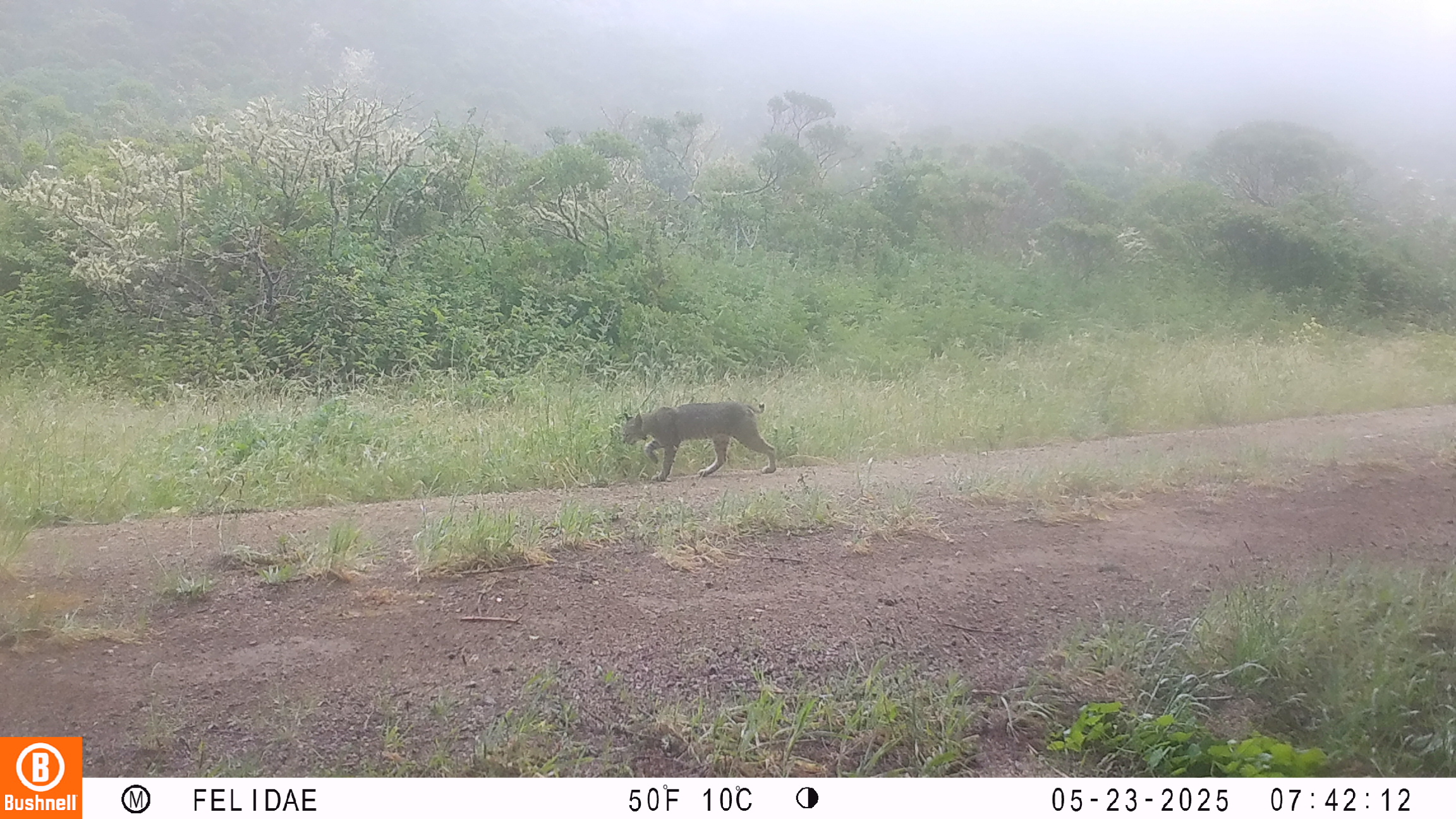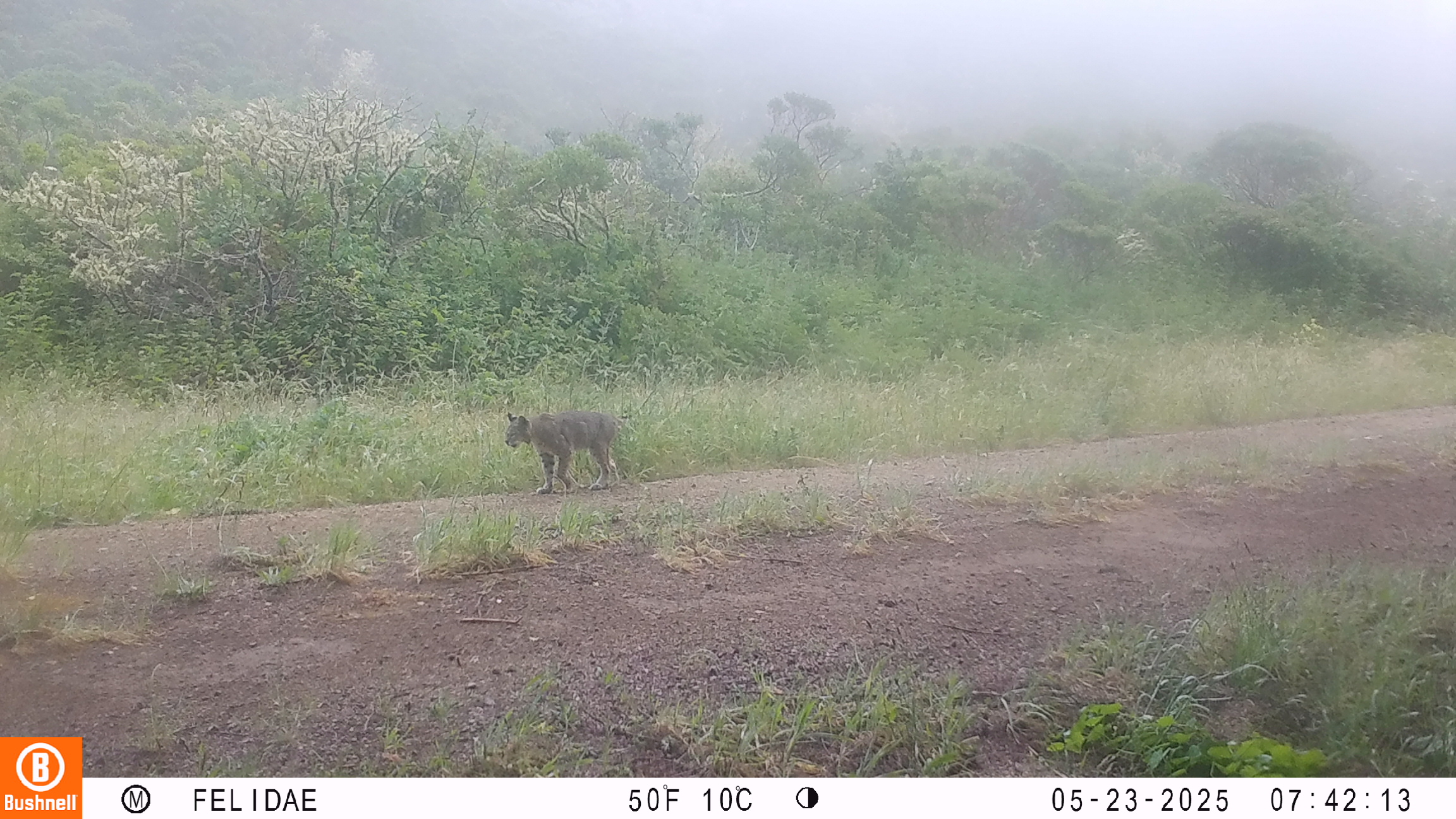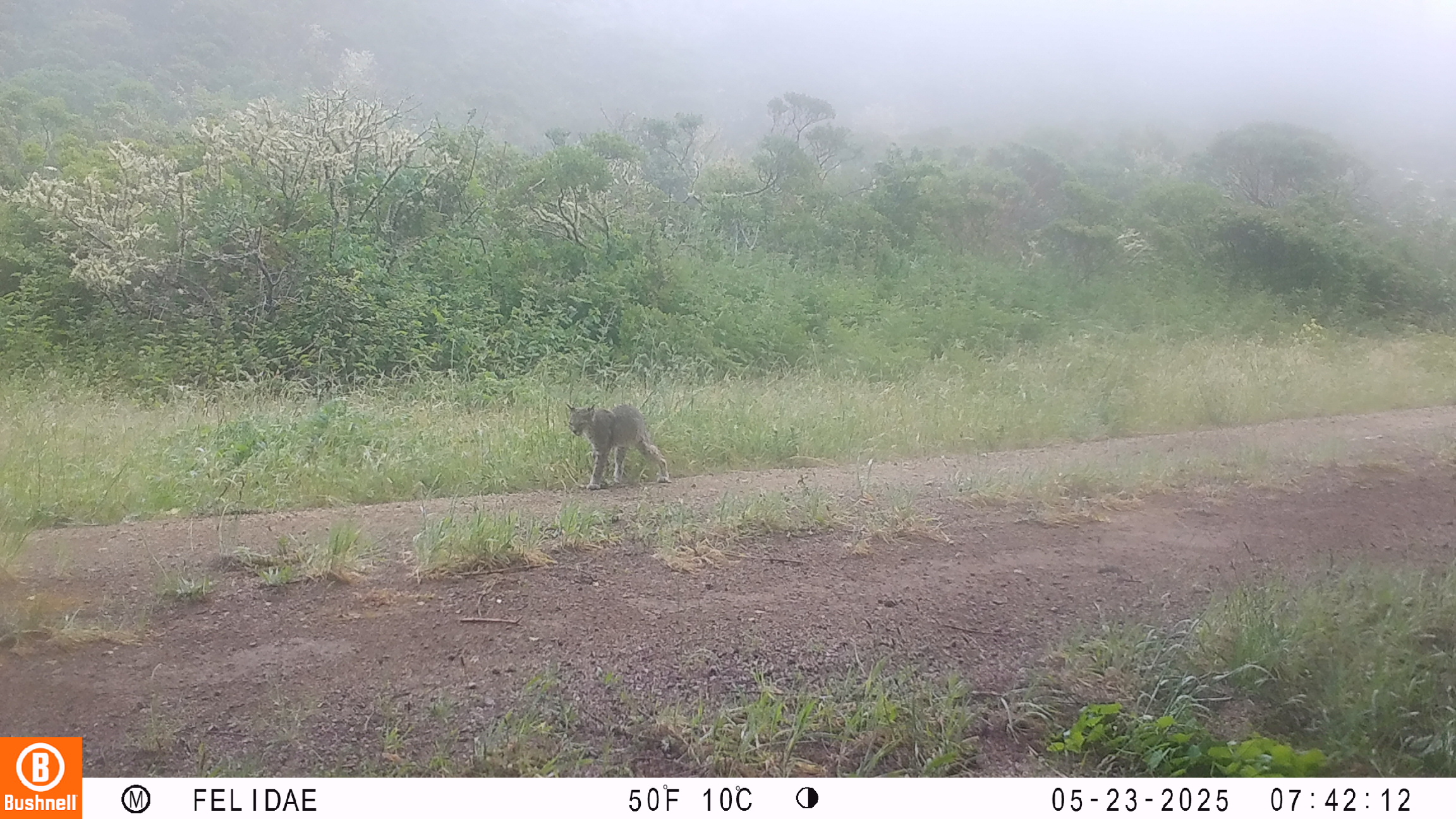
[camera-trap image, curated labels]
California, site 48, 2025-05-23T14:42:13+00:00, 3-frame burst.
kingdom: Animalia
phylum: Chordata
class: Mammalia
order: Carnivora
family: Felidae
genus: Lynx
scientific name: Lynx rufus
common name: bobcat